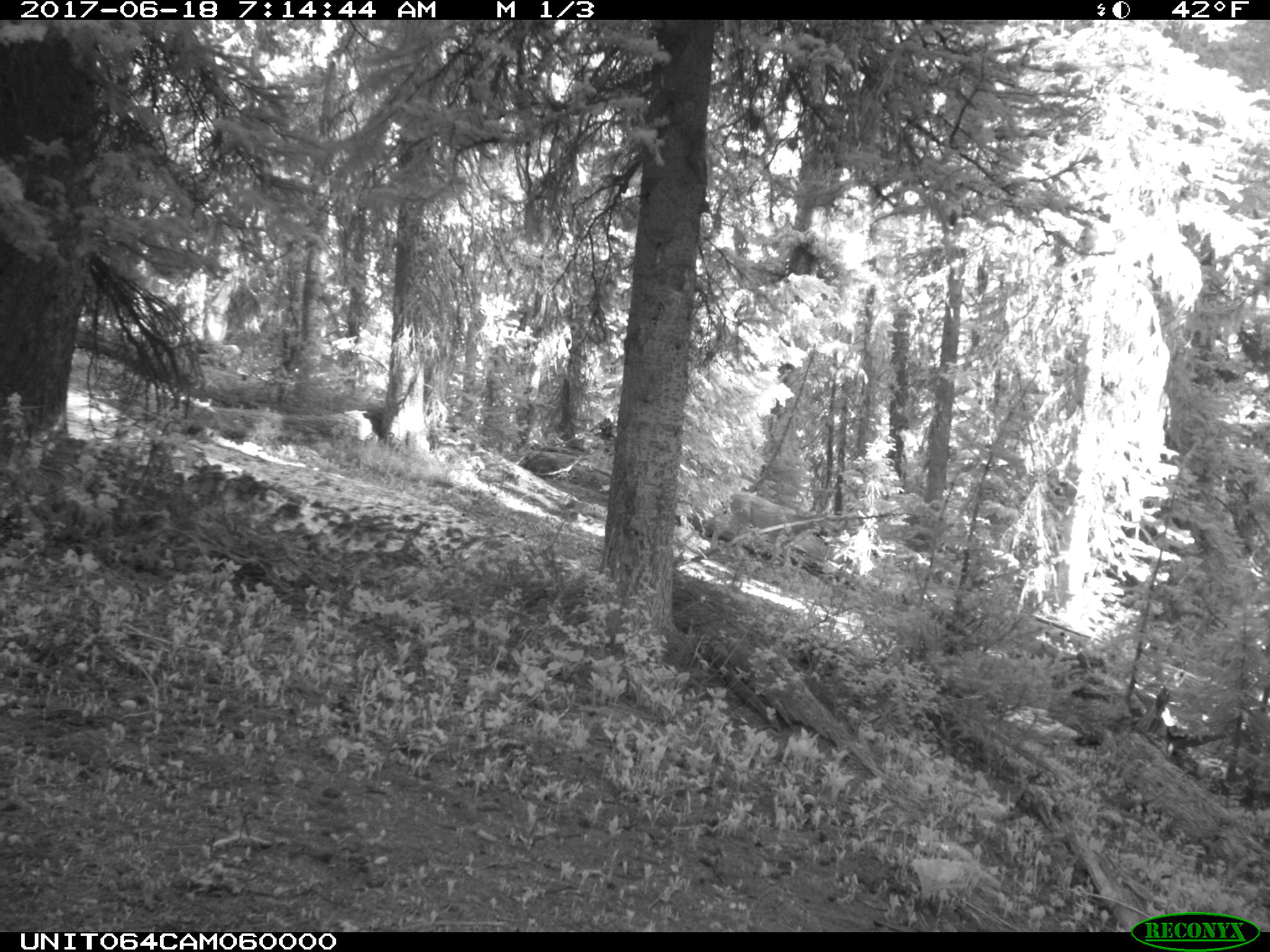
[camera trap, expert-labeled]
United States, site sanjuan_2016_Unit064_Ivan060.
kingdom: Animalia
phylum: Chordata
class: Mammalia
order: Artiodactyla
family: Cervidae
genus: Odocoileus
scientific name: Odocoileus hemionus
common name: mule deer